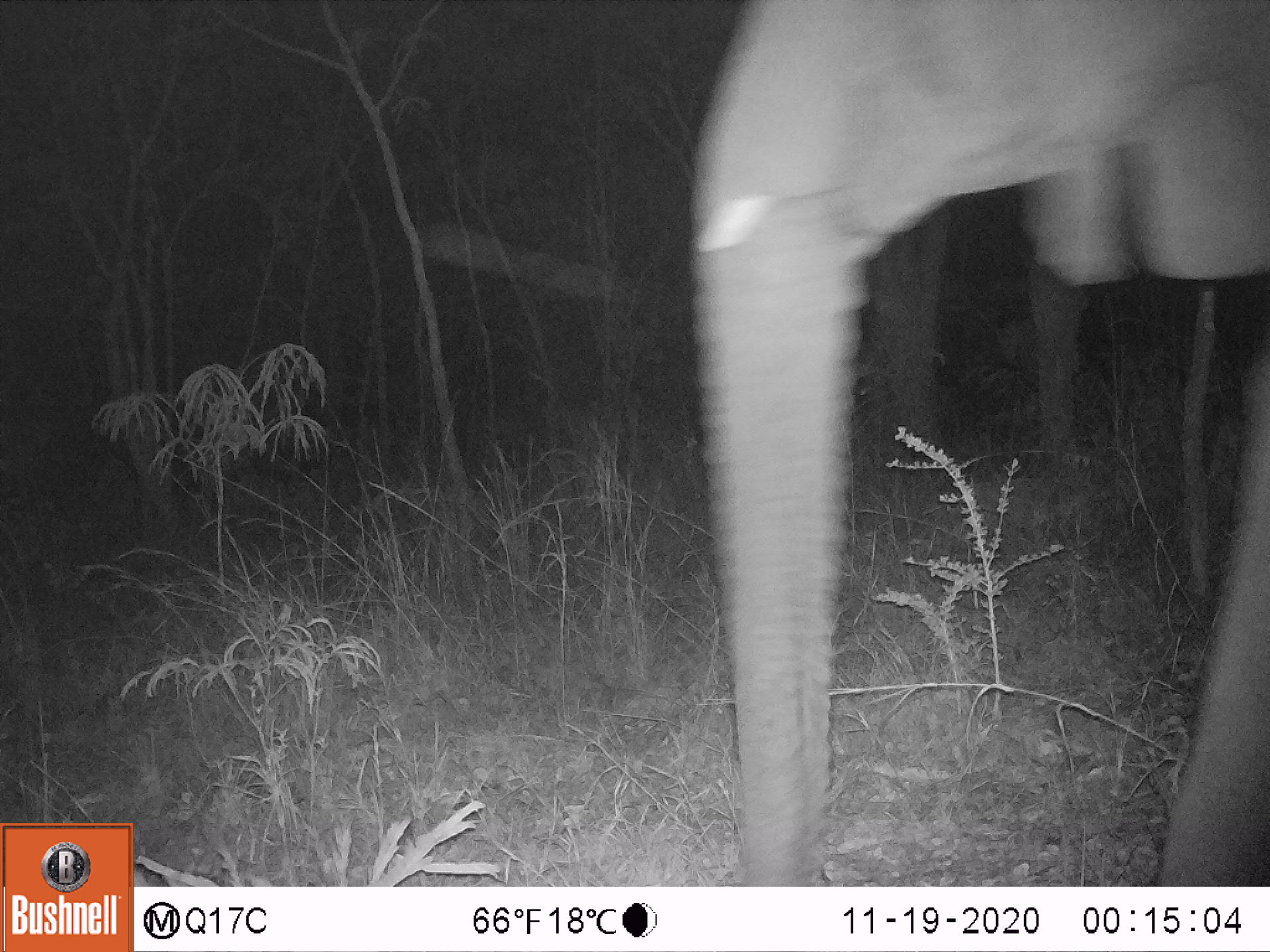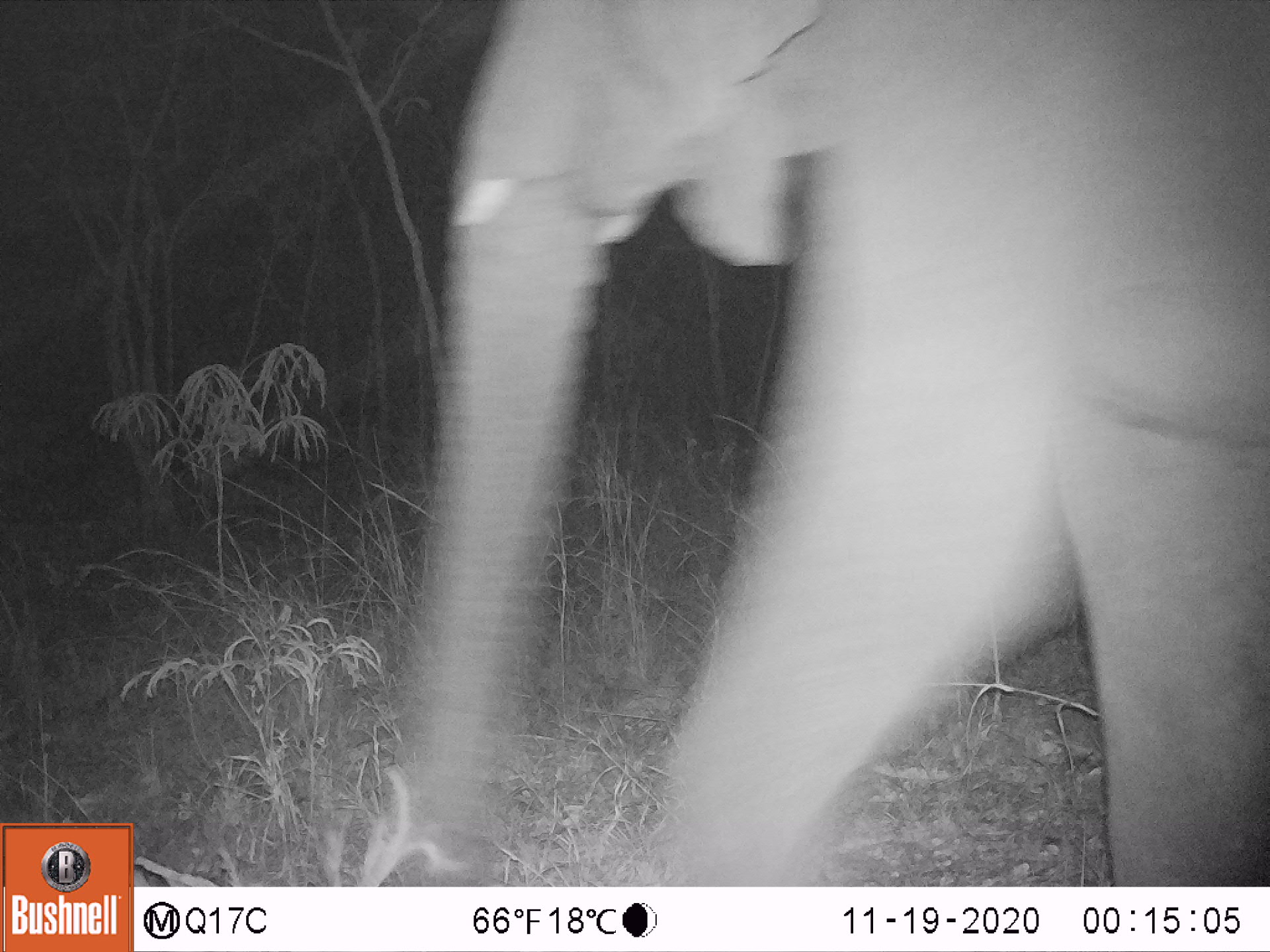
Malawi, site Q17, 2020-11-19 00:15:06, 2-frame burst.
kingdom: Animalia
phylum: Chordata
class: Mammalia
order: Proboscidea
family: Elephantidae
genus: Loxodonta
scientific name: Loxodonta africana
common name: african savanna elephant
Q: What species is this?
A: African savanna elephant (Loxodonta africana).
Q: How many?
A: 1.